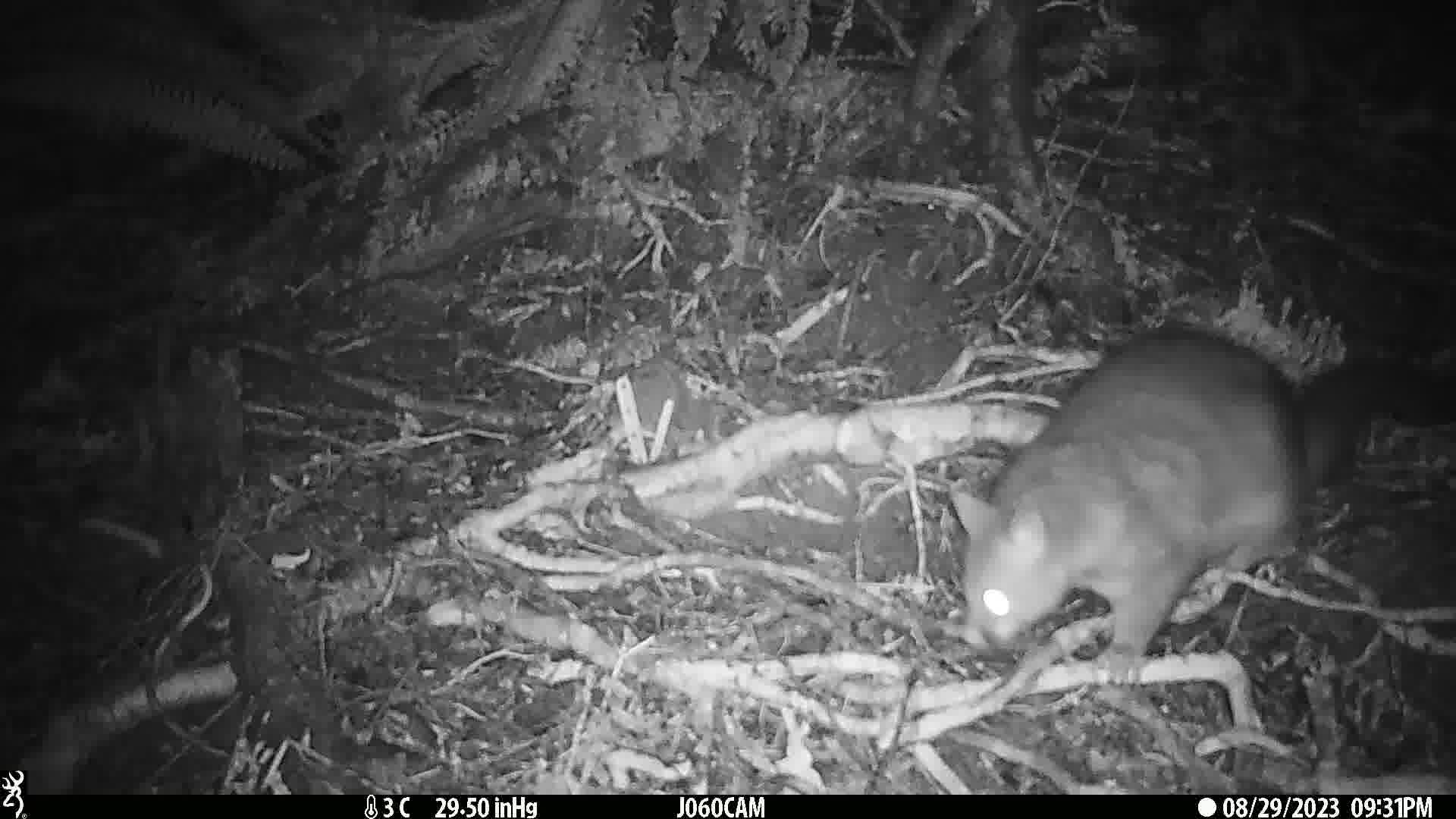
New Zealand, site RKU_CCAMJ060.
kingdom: Animalia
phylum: Chordata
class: Mammalia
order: Diprotodontia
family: Phalangeridae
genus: Trichosurus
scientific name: Trichosurus vulpecula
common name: common brushtail possum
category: possum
Possum (common brushtail possum) (Trichosurus vulpecula).